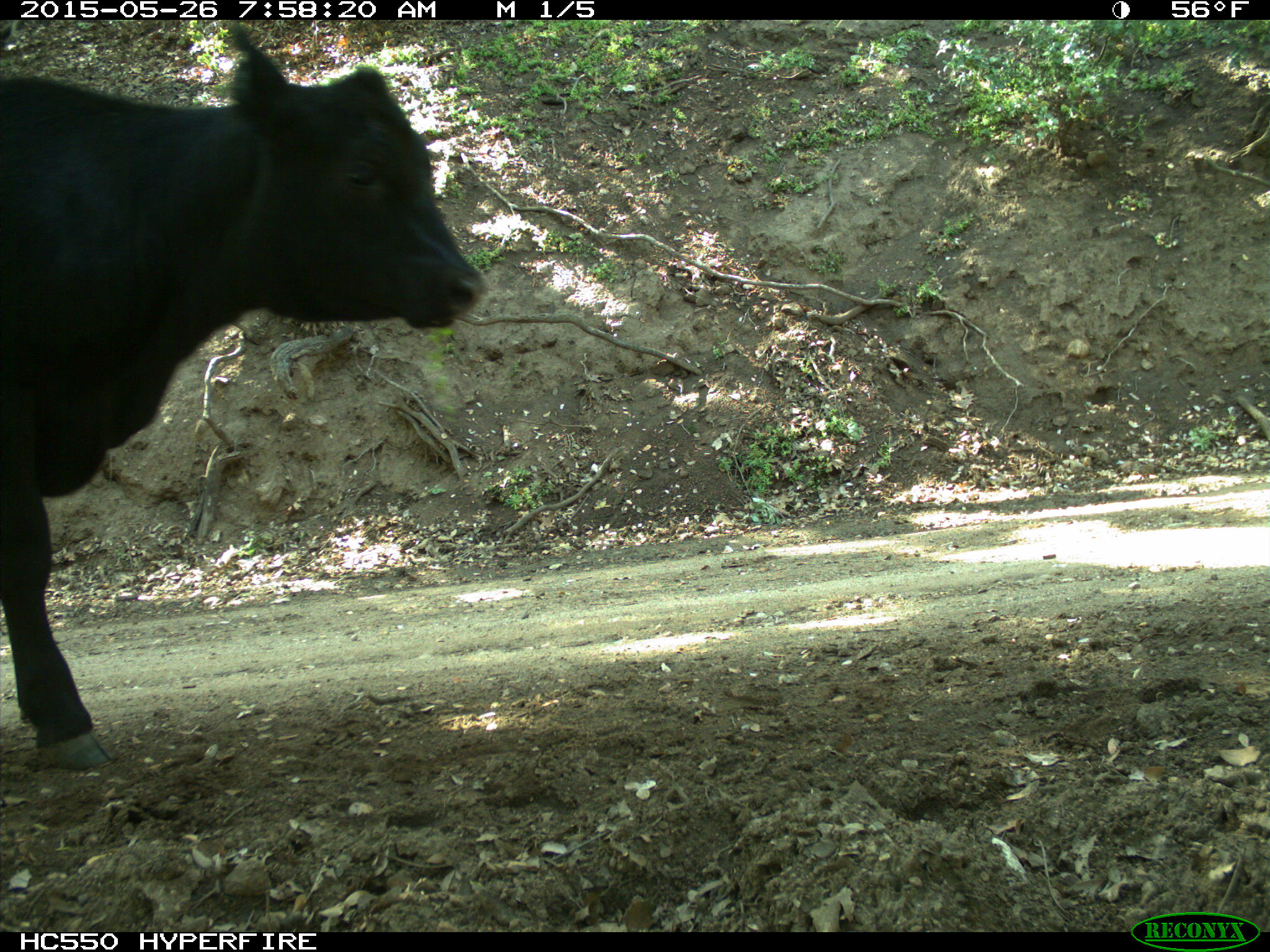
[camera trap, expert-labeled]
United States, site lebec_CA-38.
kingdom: Animalia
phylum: Chordata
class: Mammalia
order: Artiodactyla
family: Bovidae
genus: Bos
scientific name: Bos taurus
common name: domestic cow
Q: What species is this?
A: Bos taurus (domestic cow).